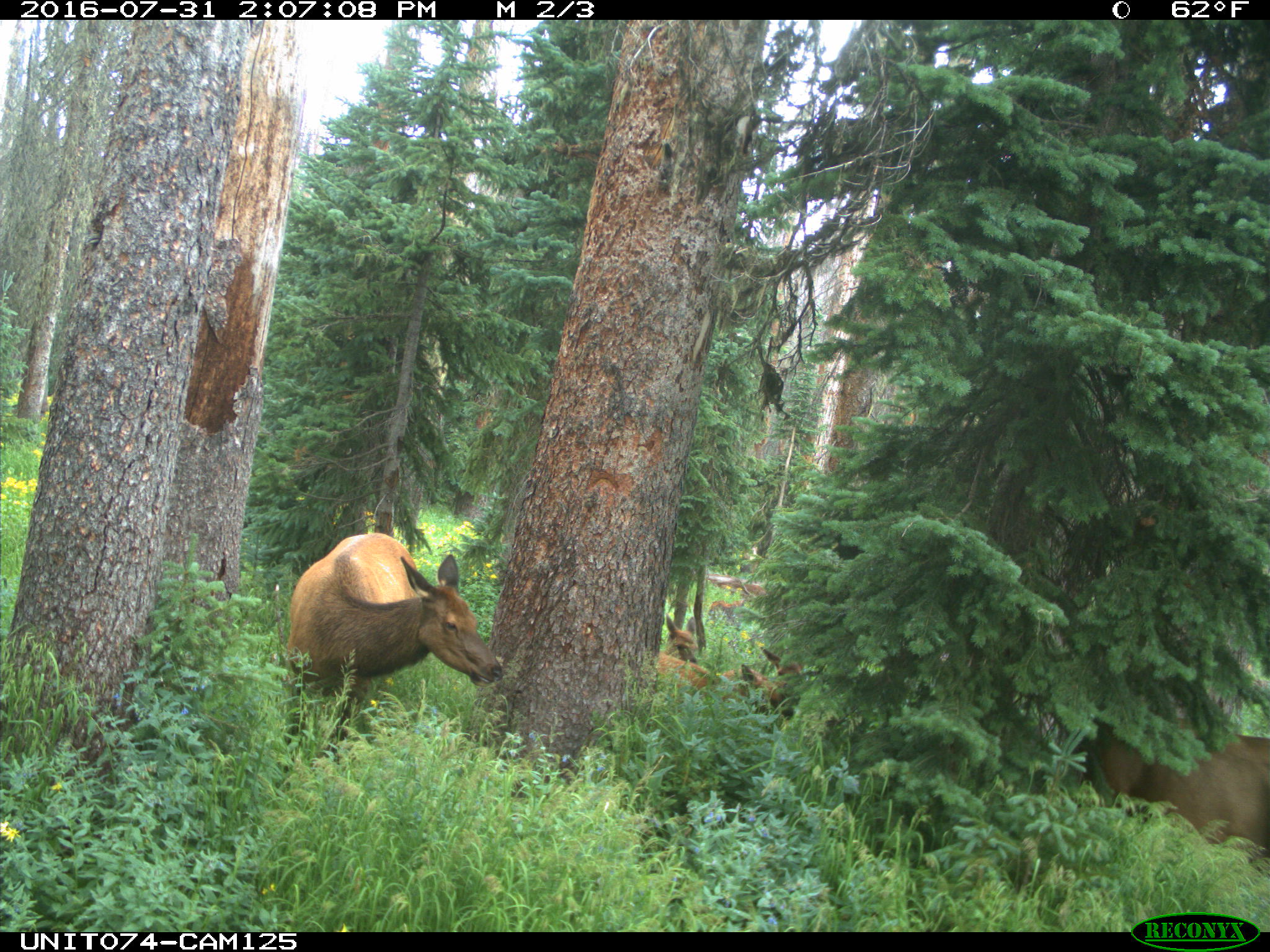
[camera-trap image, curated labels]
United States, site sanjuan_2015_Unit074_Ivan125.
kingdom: Animalia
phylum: Chordata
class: Mammalia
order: Artiodactyla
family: Cervidae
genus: Cervus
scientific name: Cervus elaphus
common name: red deer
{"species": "Cervus elaphus (red deer)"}